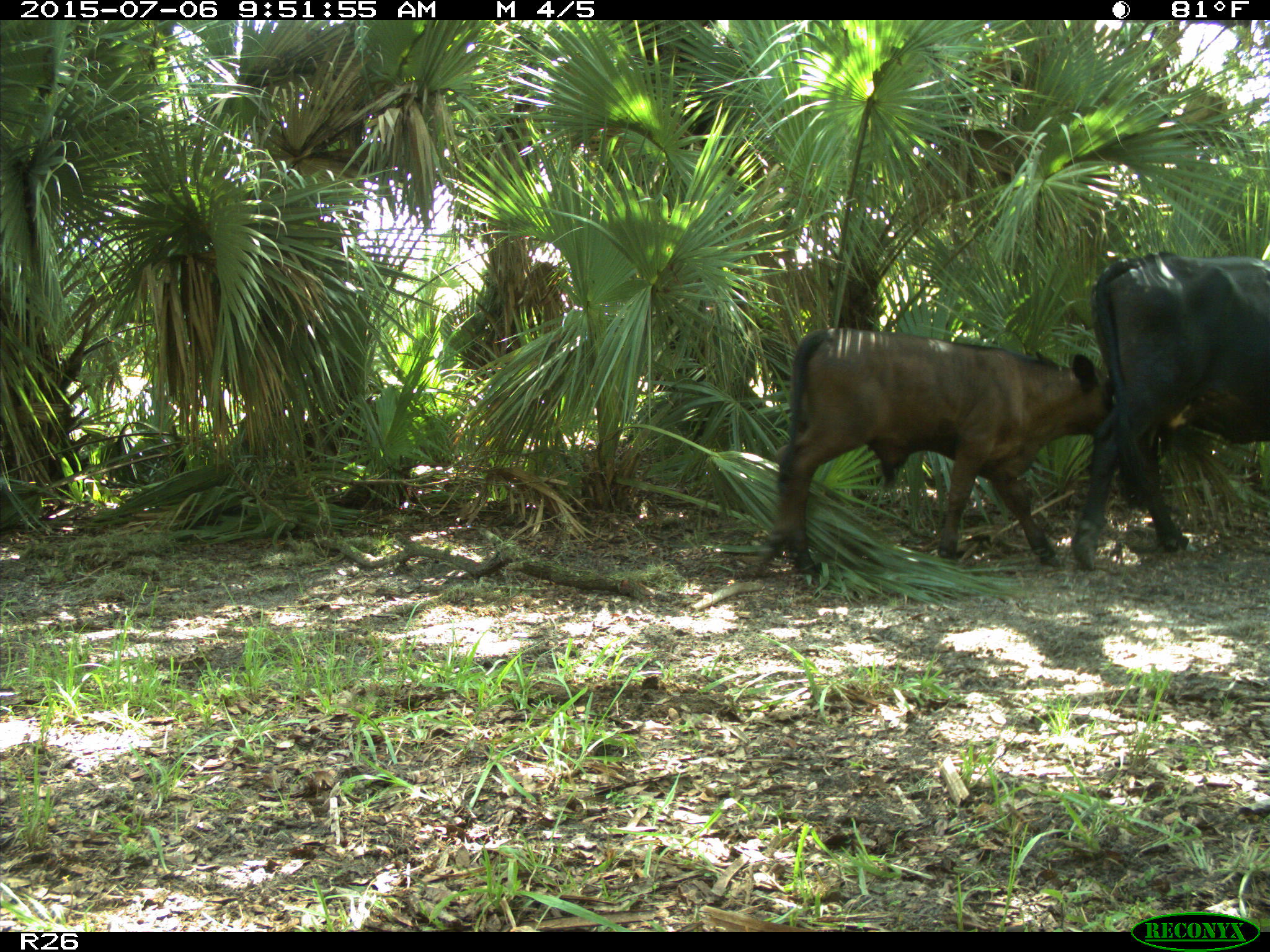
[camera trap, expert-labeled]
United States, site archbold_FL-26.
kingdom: Animalia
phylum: Chordata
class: Mammalia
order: Artiodactyla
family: Bovidae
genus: Bos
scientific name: Bos taurus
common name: domestic cow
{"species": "Bos taurus (domestic cow)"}